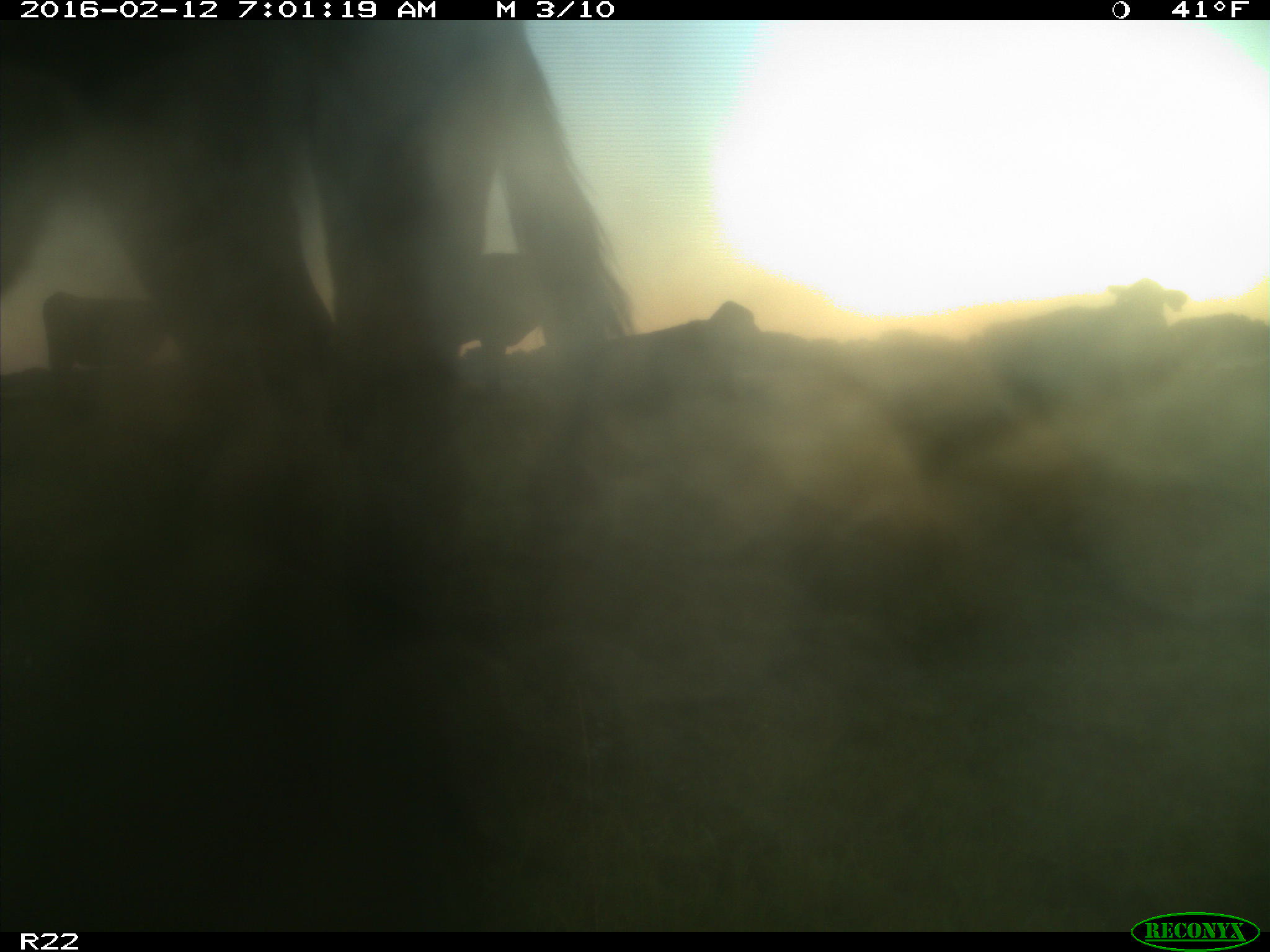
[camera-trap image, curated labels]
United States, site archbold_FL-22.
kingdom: Animalia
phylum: Chordata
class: Mammalia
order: Artiodactyla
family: Bovidae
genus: Bos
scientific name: Bos taurus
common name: domestic cow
Bos taurus (domestic cow).